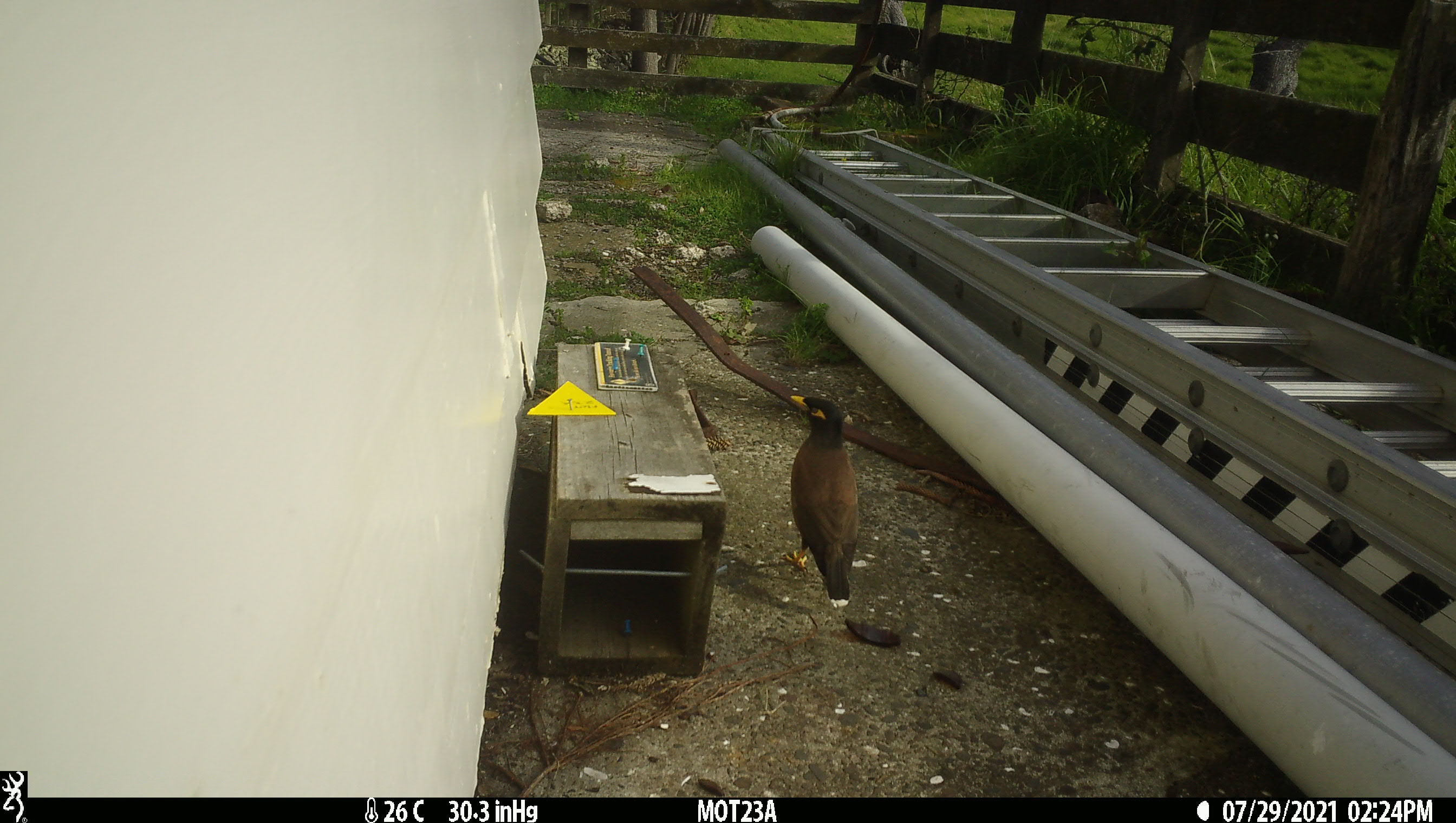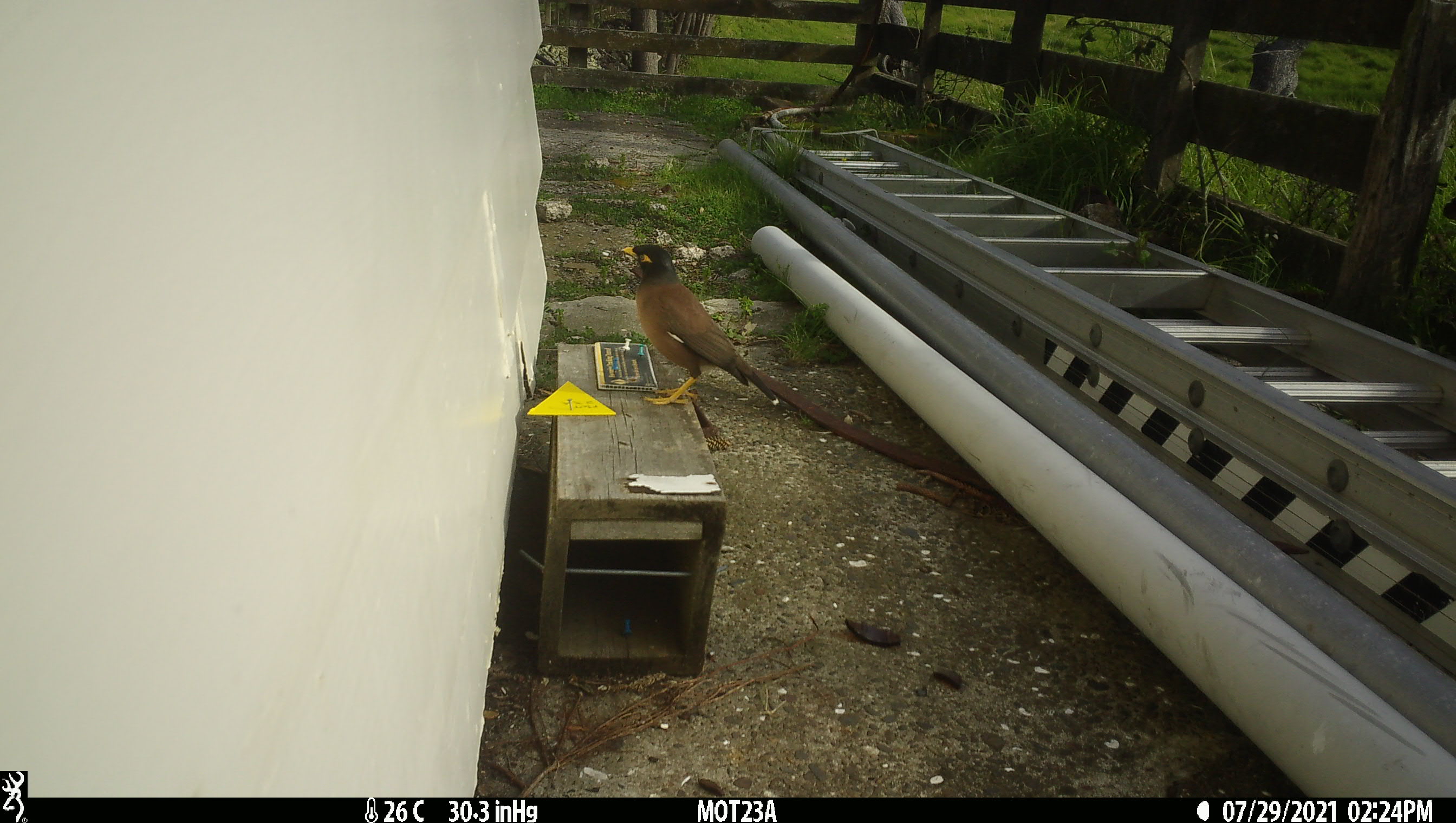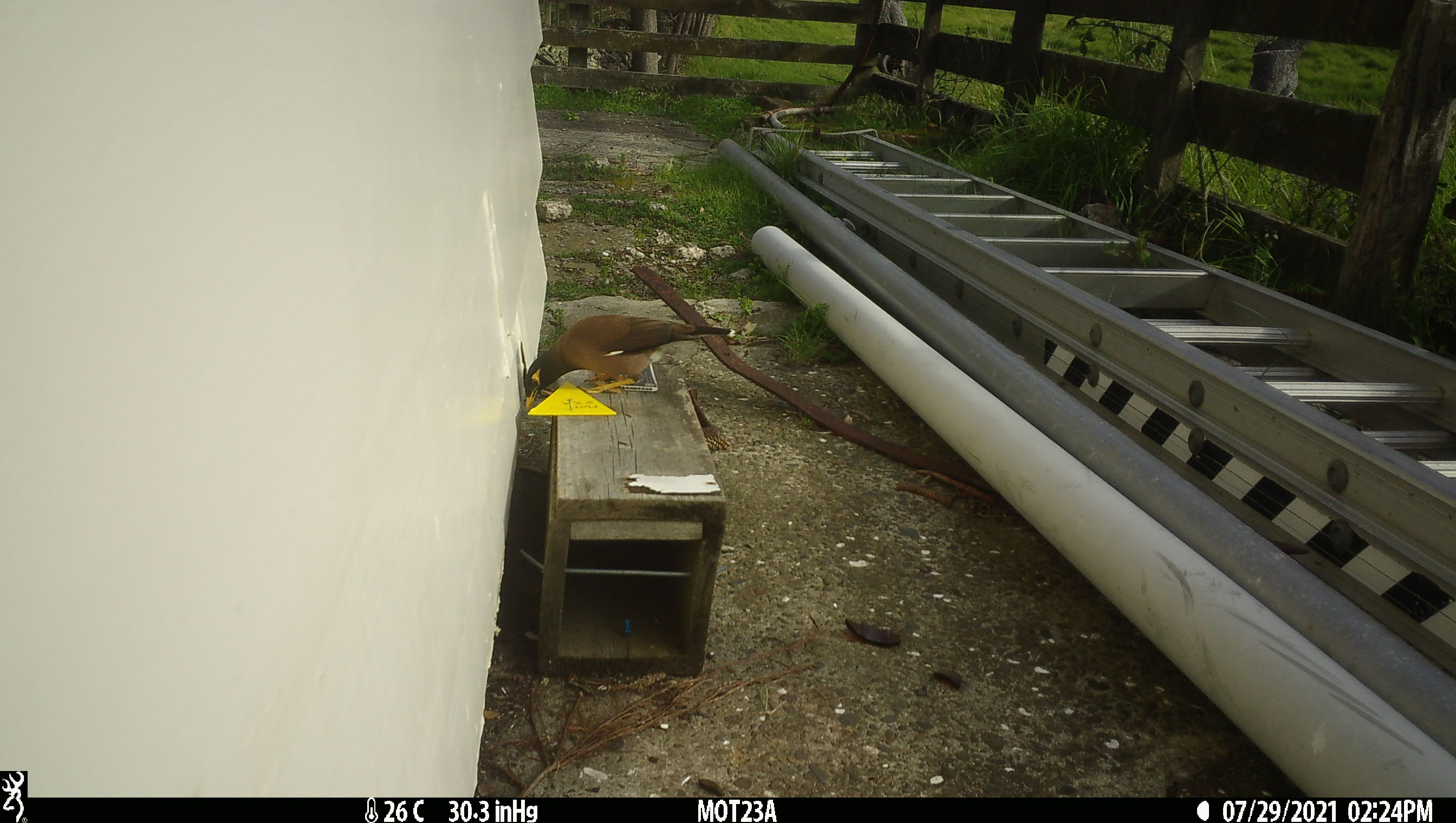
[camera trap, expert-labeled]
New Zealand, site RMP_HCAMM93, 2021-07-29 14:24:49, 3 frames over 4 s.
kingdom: Animalia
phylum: Chordata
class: Aves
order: Passeriformes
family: Sturnidae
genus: Acridotheres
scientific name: Acridotheres tristis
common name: common myna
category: myna